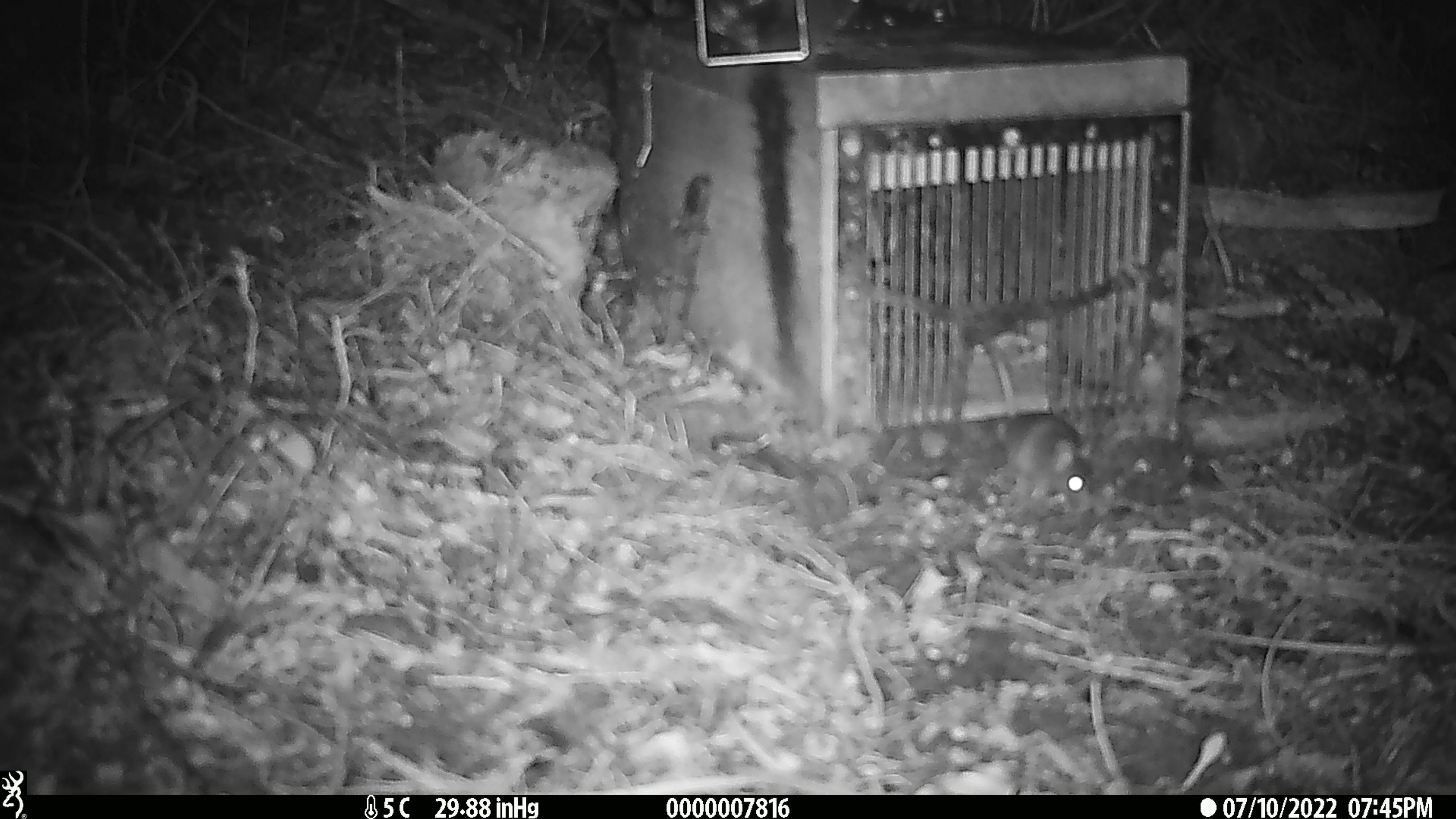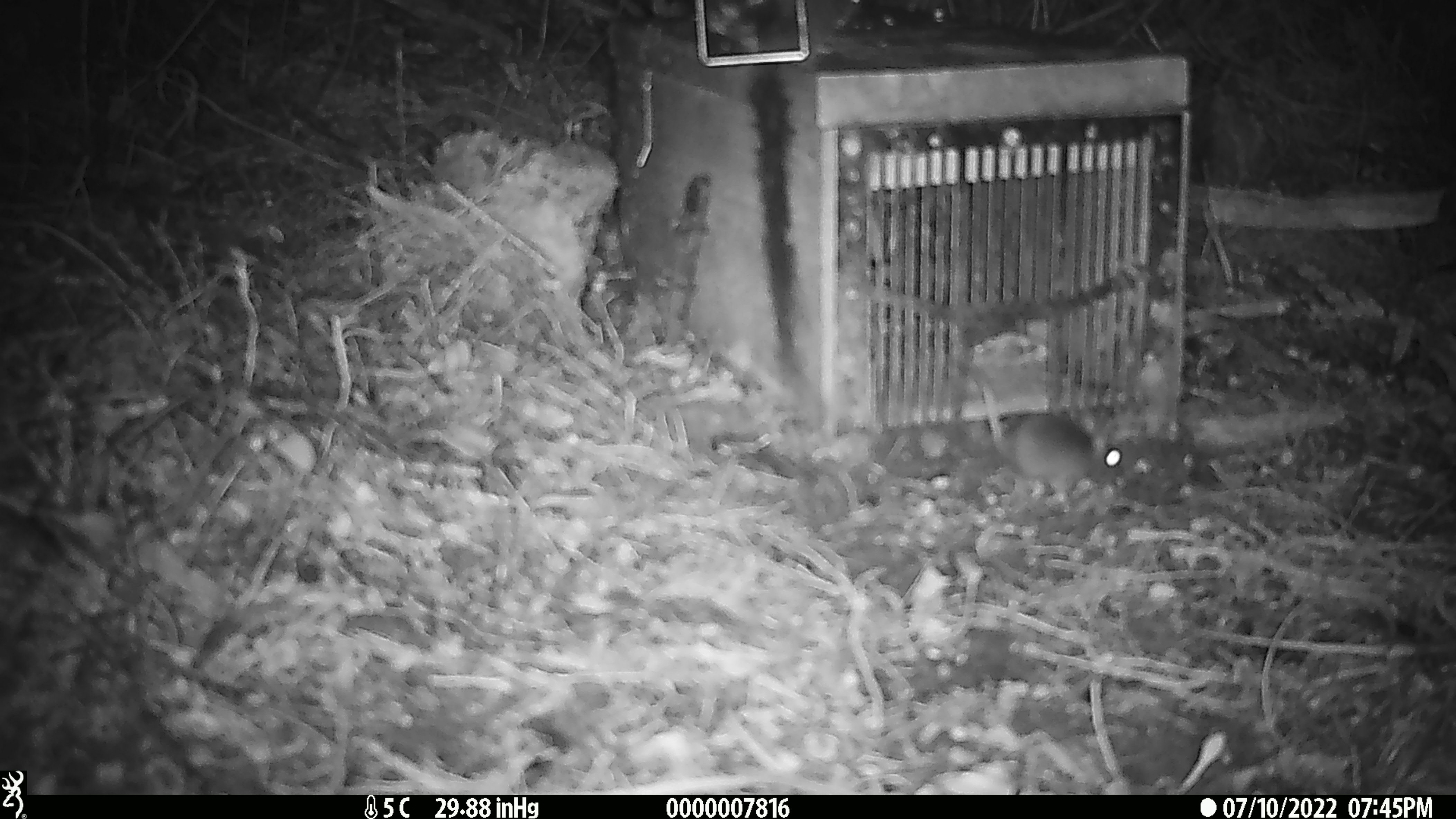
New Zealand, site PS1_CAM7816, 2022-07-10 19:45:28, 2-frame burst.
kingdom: Animalia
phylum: Chordata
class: Mammalia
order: Rodentia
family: Muridae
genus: Mus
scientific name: Mus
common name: mouse